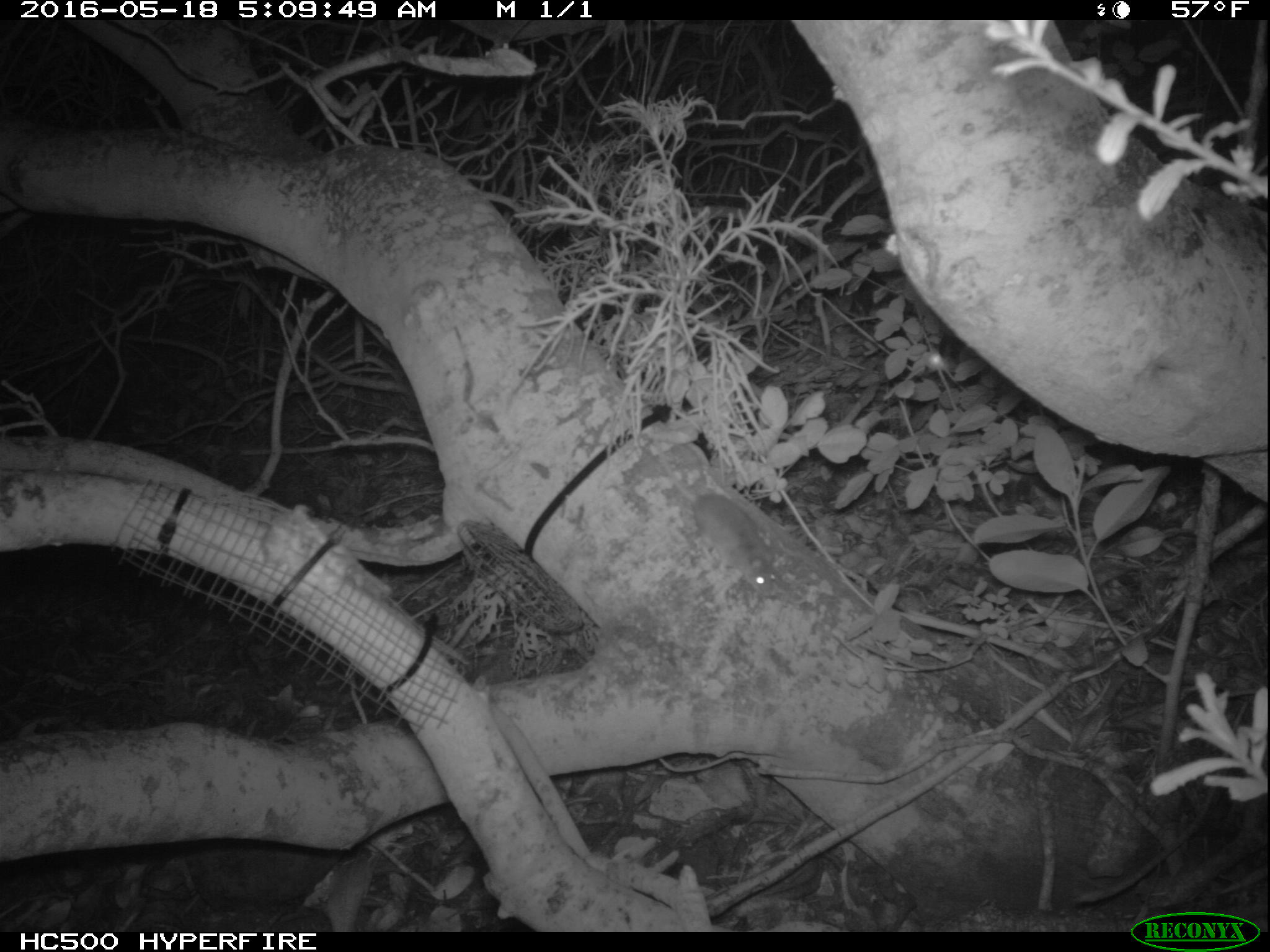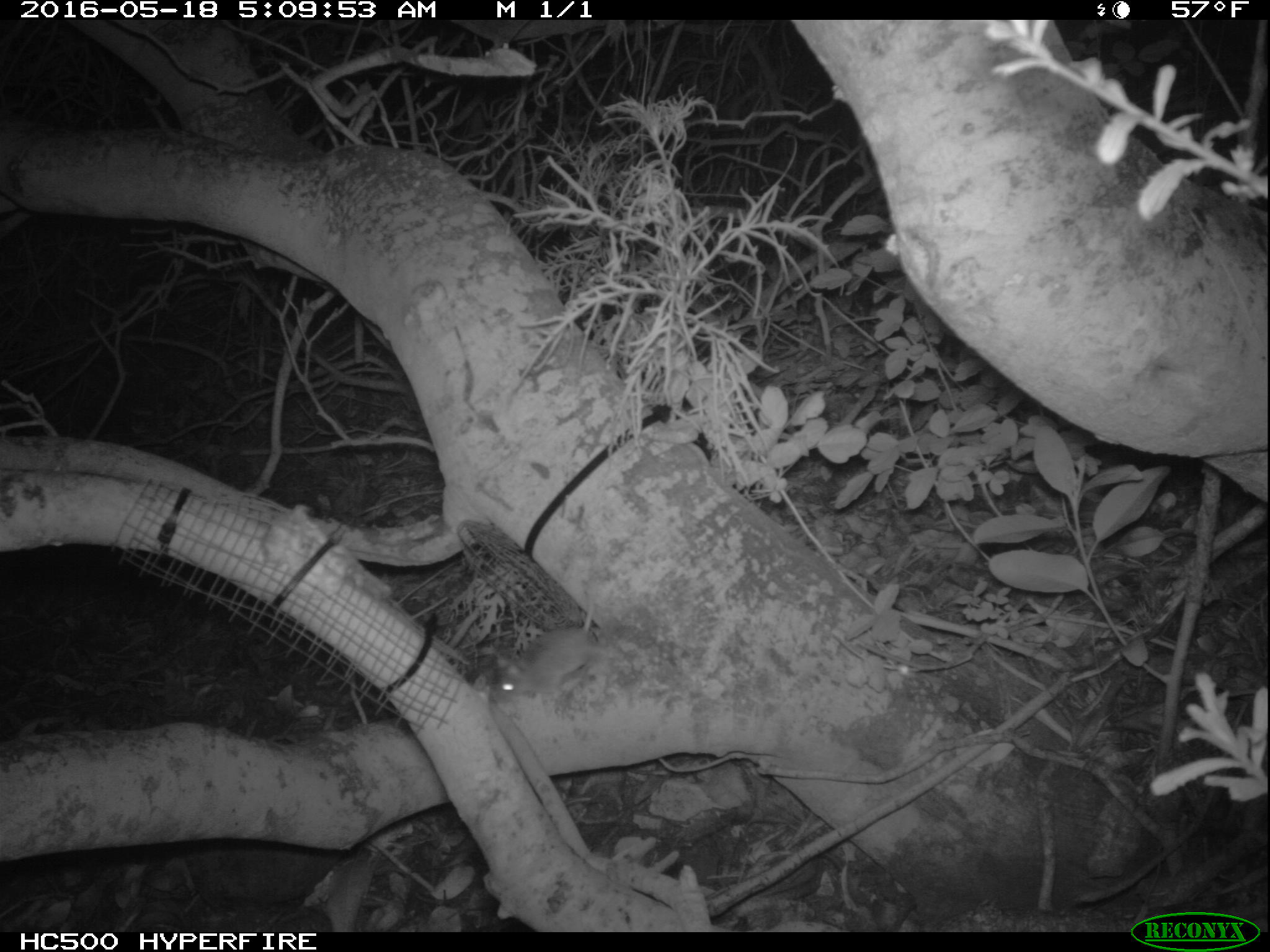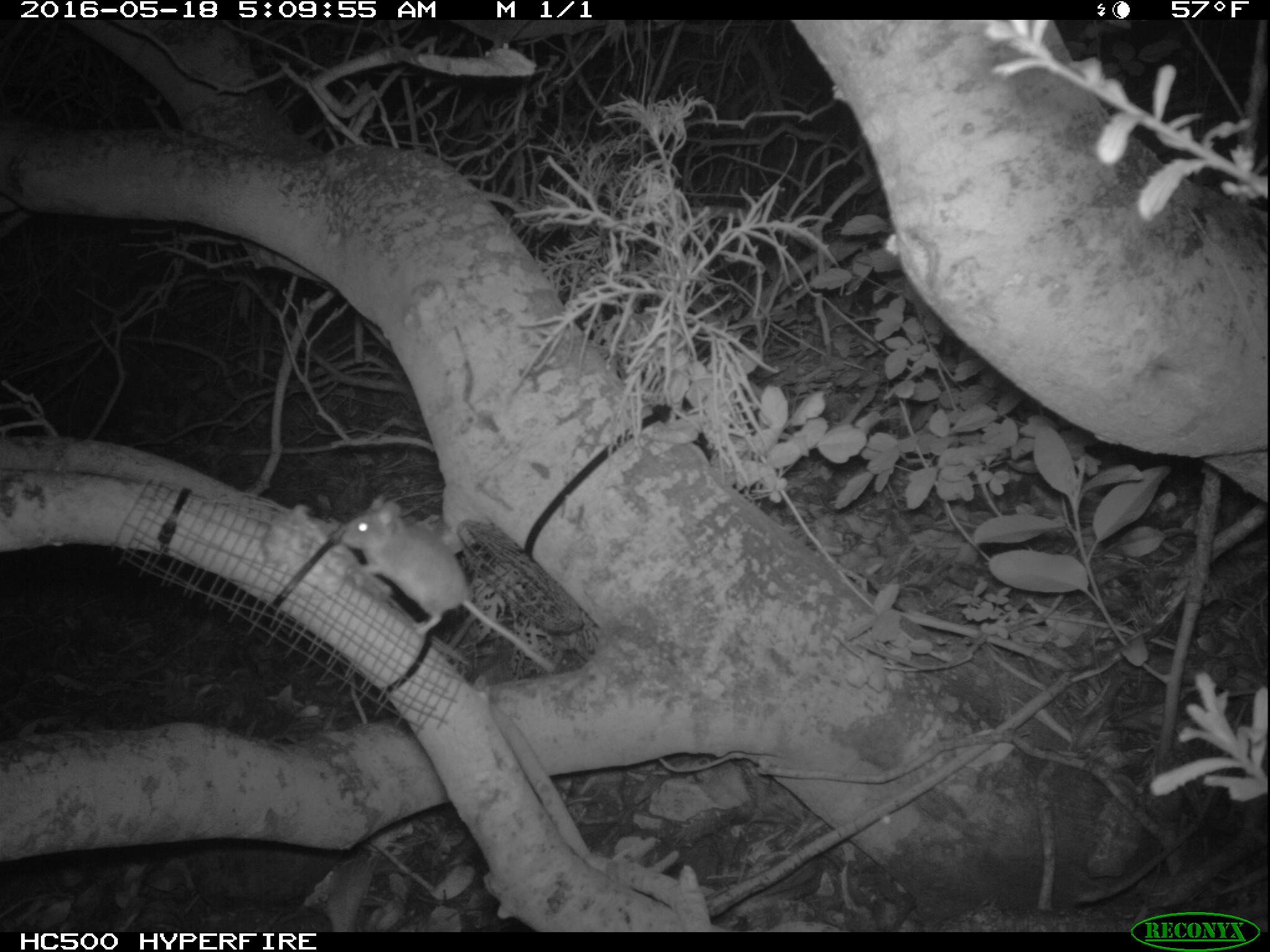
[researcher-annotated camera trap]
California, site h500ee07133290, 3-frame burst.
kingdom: Animalia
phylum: Chordata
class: Mammalia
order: Rodentia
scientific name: Rodentia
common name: rodent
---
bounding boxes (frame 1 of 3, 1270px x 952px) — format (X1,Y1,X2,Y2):
rodent: (643,441,785,598)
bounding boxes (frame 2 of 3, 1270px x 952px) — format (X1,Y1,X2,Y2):
rodent: (491,580,595,702)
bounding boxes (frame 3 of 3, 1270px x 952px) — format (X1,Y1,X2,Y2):
rodent: (339,495,558,675)